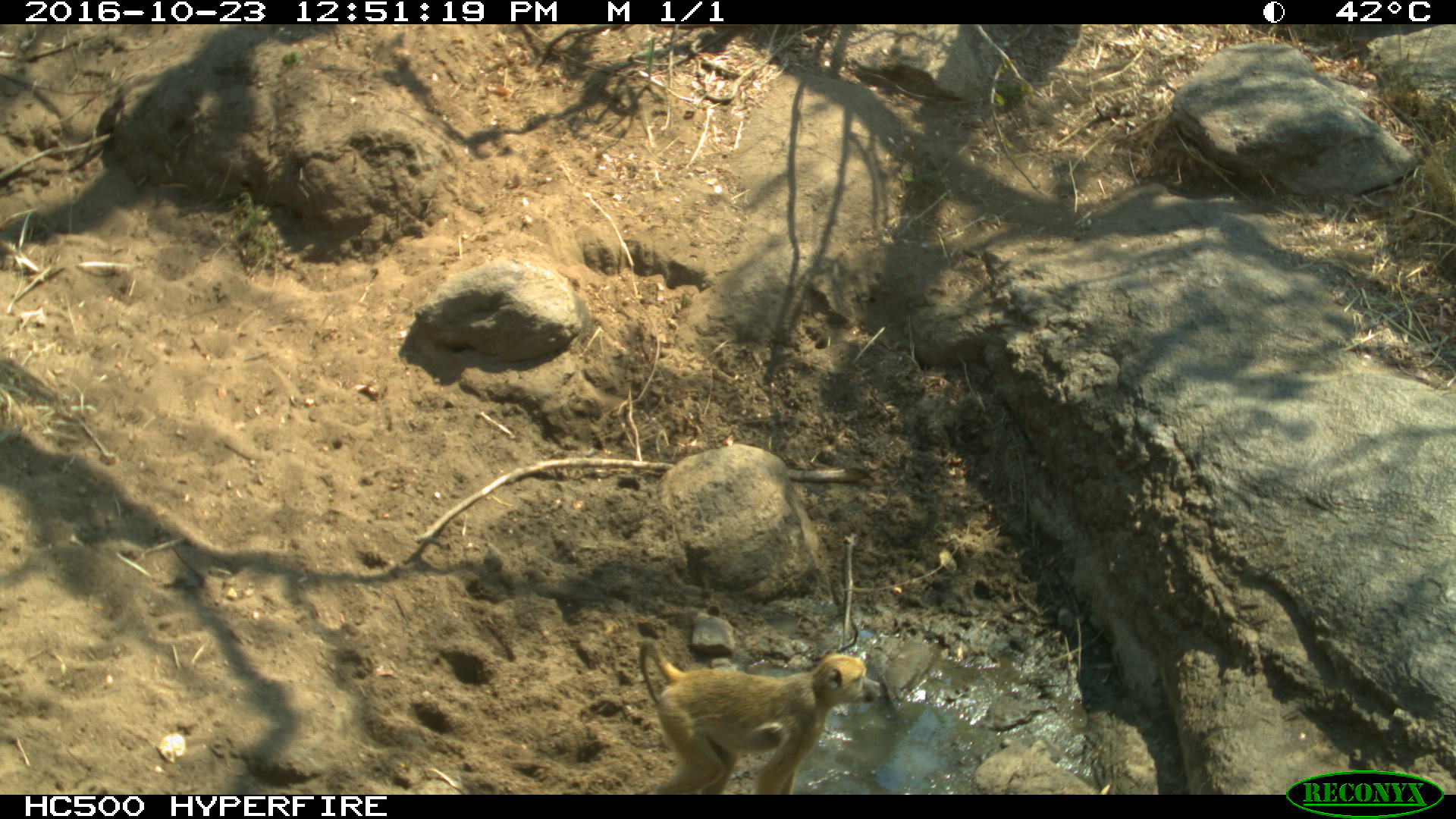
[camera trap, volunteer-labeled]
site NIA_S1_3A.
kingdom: Animalia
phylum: Chordata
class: Mammalia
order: Primates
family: Cercopithecidae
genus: Papio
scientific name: Papio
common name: baboon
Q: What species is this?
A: Baboon (Papio).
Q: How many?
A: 1.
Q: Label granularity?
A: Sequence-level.